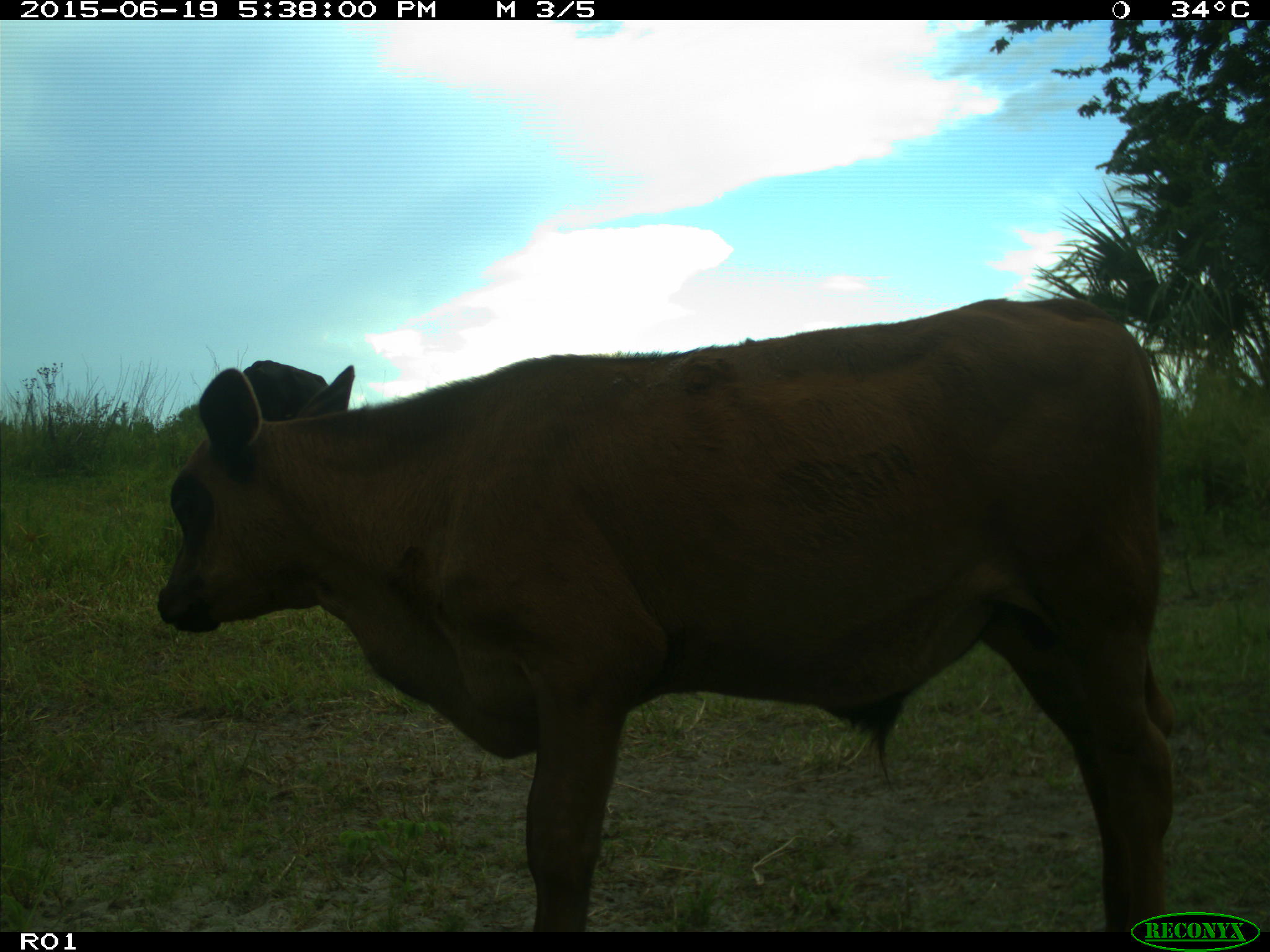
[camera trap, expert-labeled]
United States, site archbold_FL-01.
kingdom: Animalia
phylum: Chordata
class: Mammalia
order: Artiodactyla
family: Bovidae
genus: Bos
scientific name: Bos taurus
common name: domestic cow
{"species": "Bos taurus (domestic cow)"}